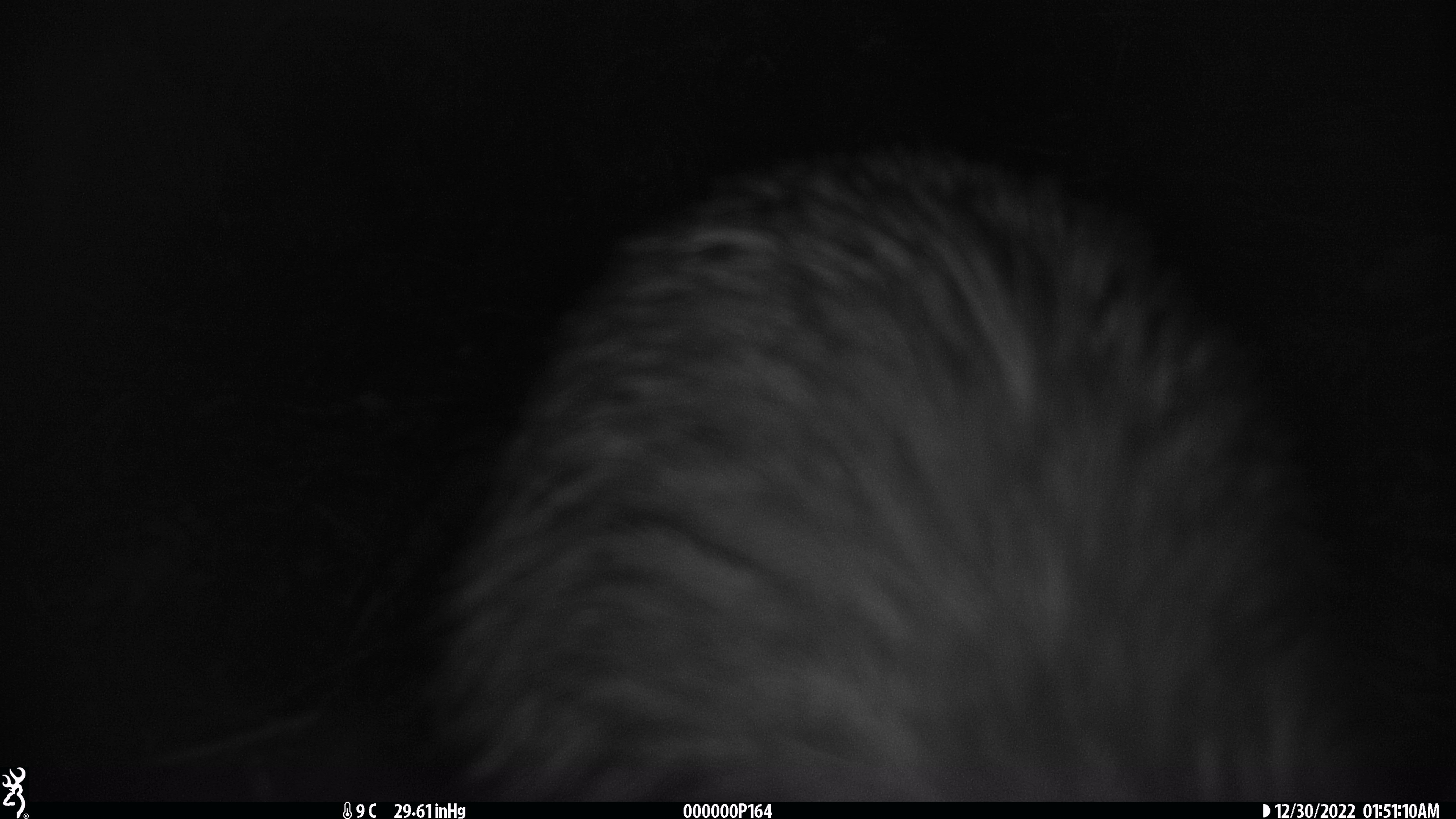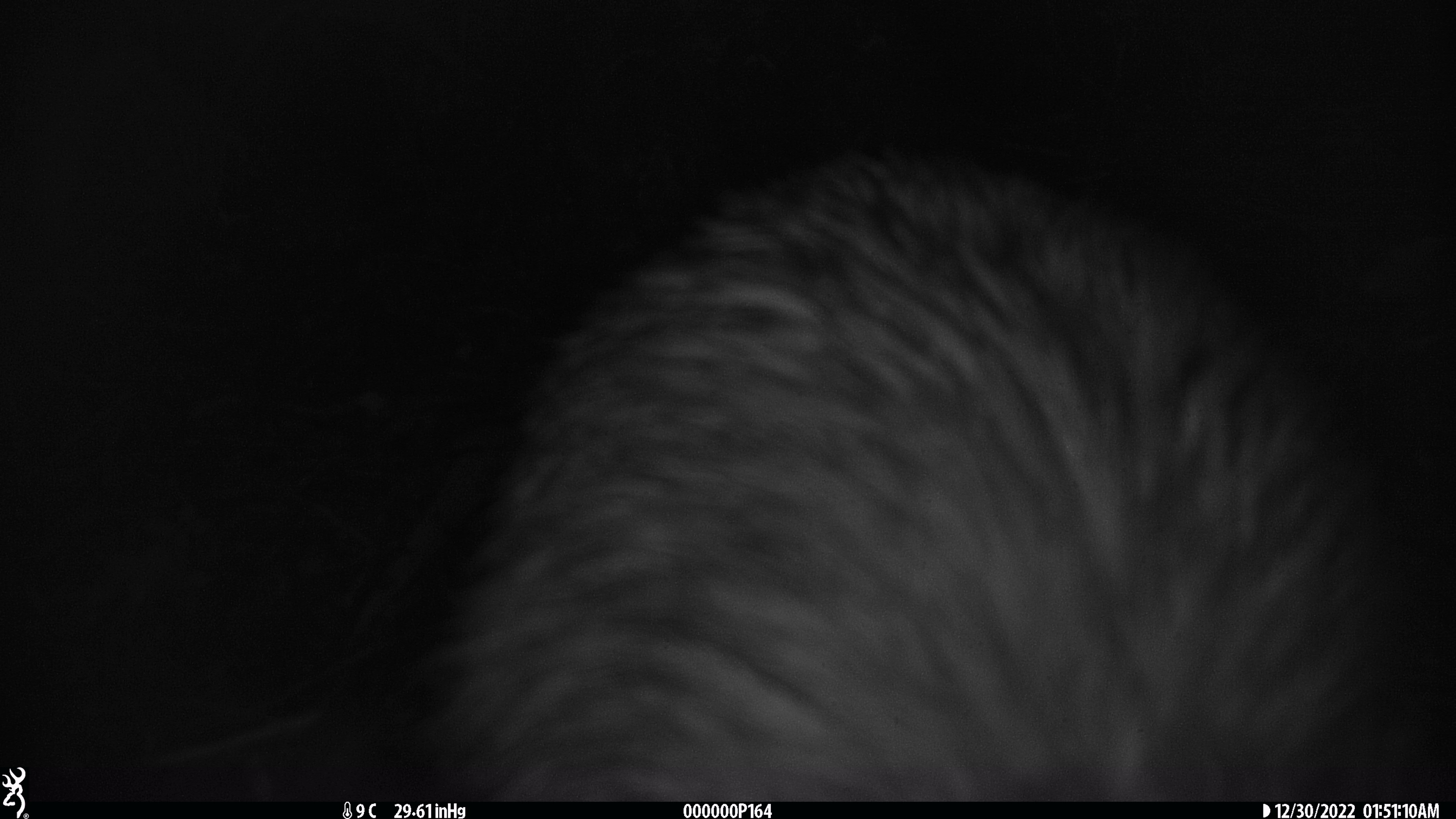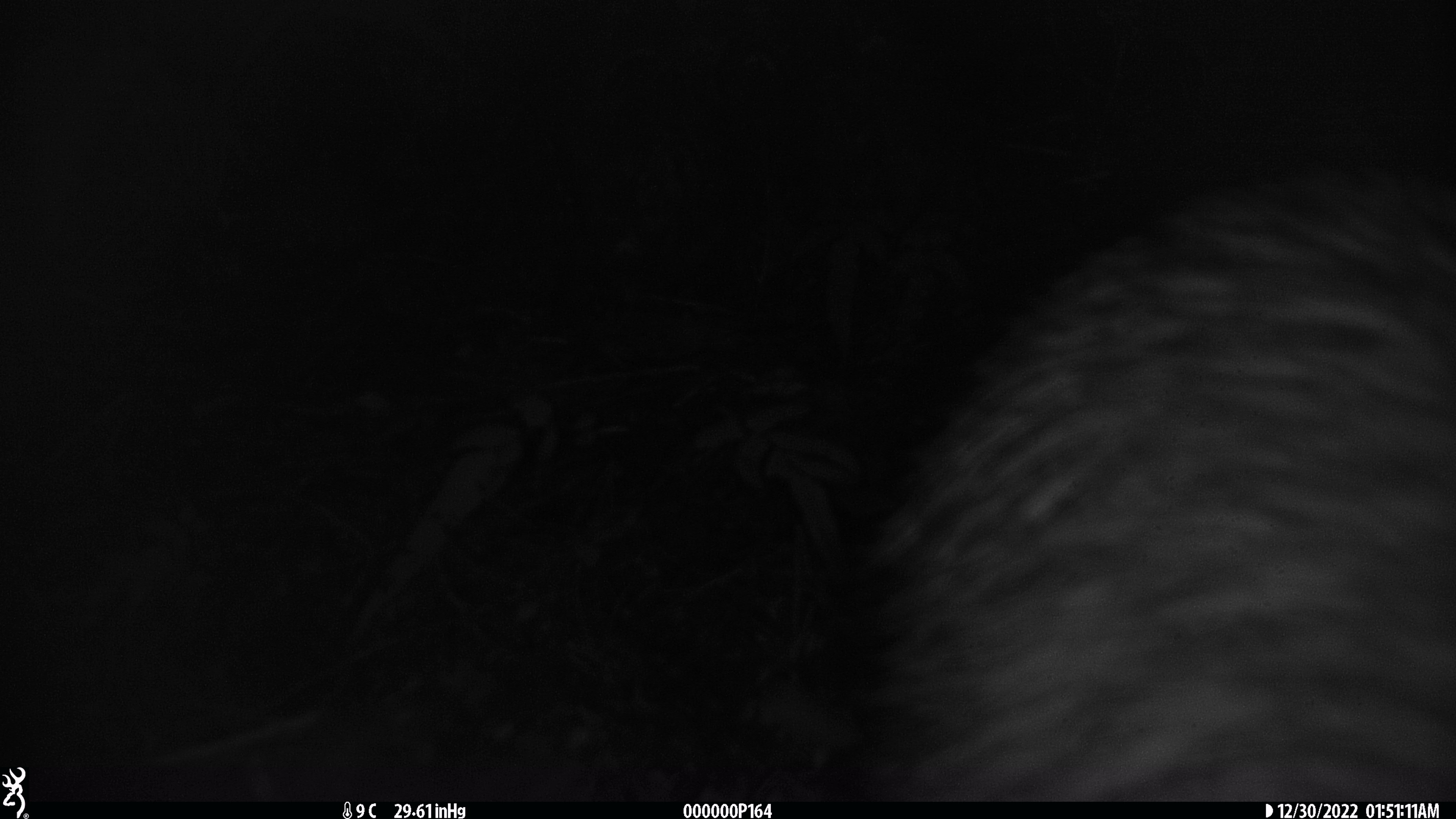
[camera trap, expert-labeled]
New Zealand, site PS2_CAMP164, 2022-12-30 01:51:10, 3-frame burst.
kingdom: Animalia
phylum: Chordata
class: Aves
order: Apterygiformes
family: Apterygidae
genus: Apteryx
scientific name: Apteryx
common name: kiwi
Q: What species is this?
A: Kiwi (Apteryx).